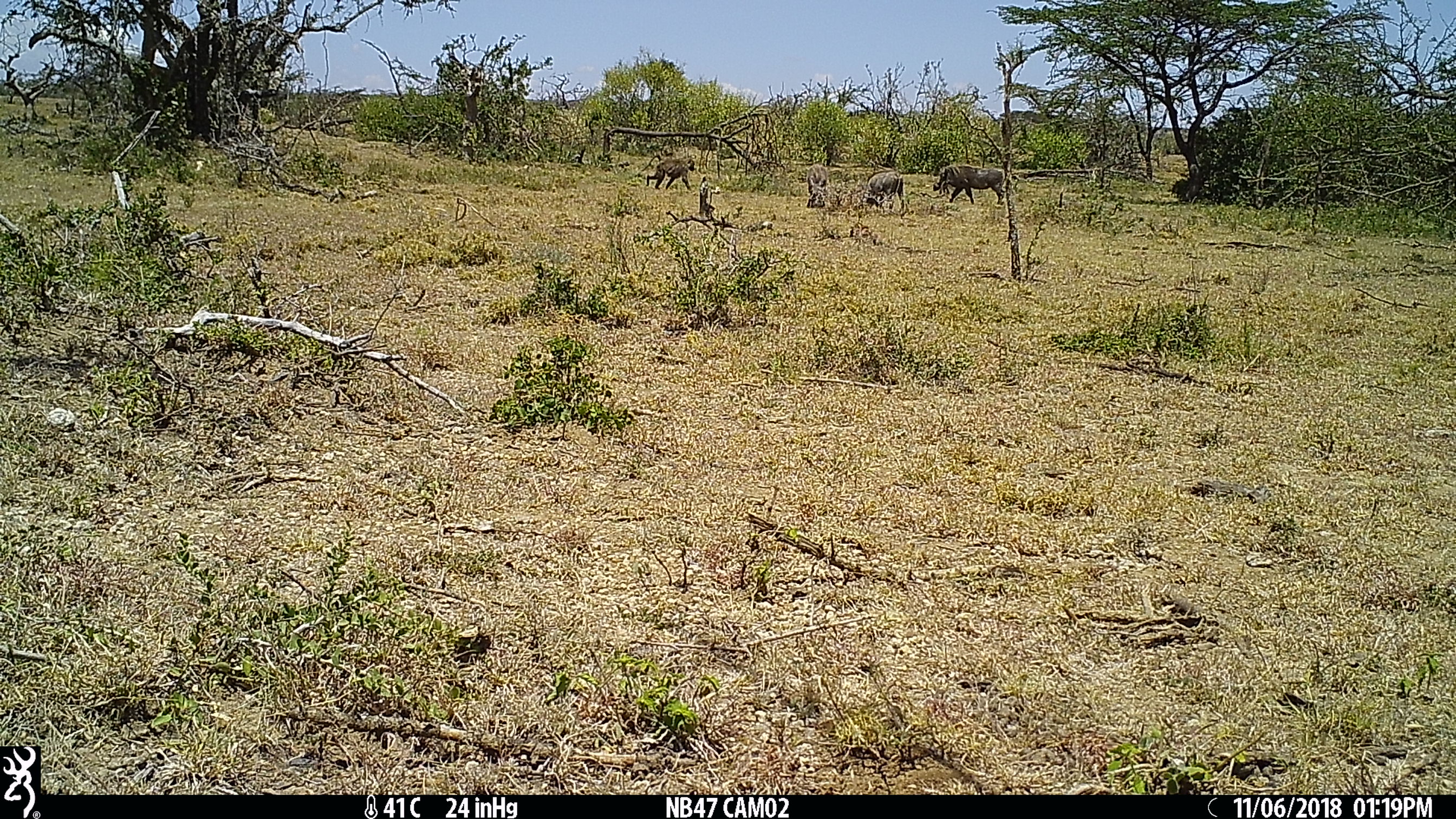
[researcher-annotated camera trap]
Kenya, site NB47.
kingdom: Animalia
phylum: Chordata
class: Mammalia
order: Primates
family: Cercopithecidae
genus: Papio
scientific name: Papio anubis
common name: olive baboon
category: baboon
Baboon (olive baboon) (Papio anubis).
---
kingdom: Animalia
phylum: Chordata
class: Mammalia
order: Artiodactyla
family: Suidae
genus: Phacochoerus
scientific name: Phacochoerus africanus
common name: common warthog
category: warthog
Warthog (common warthog) (Phacochoerus africanus).